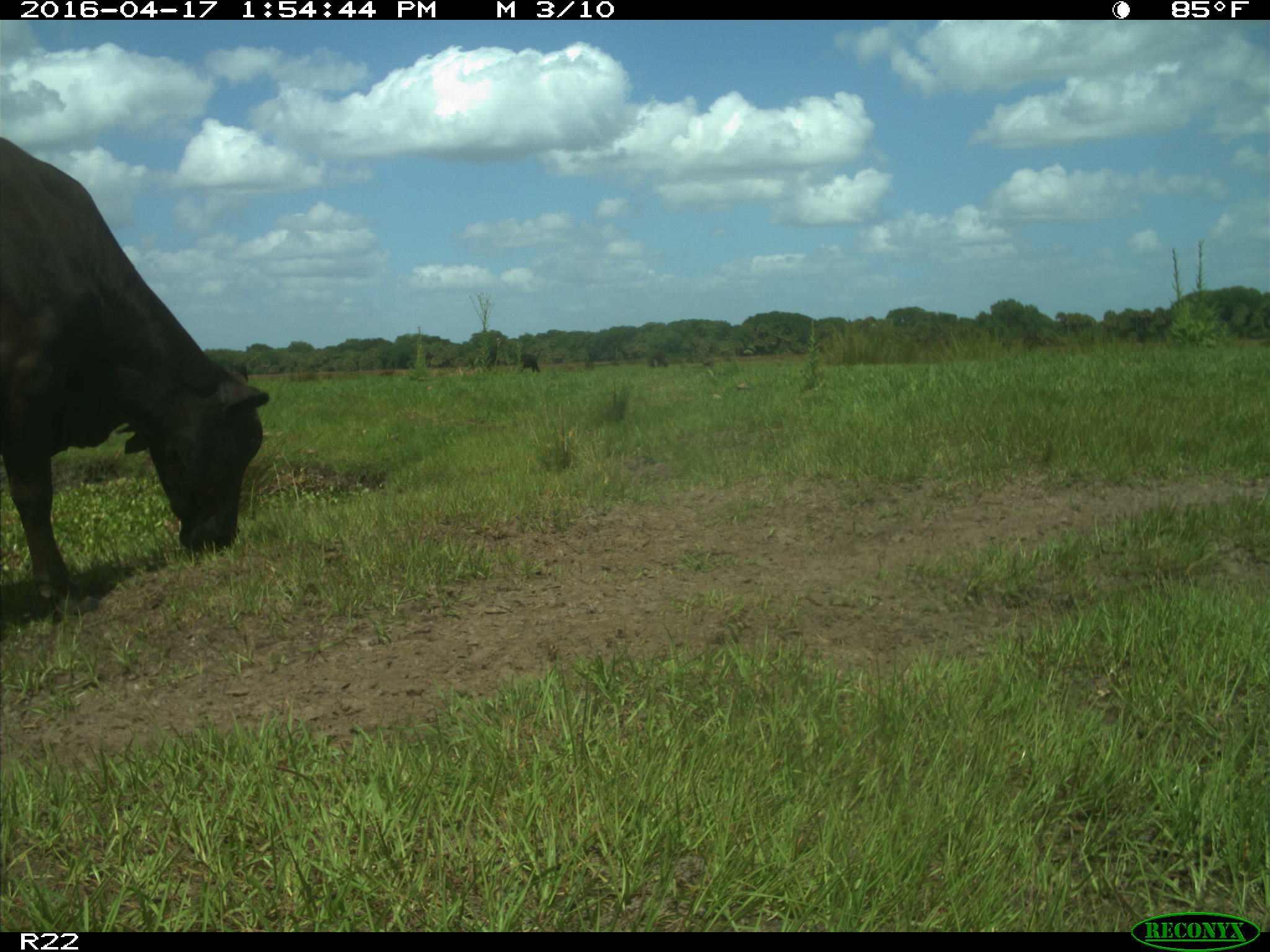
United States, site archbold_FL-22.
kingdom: Animalia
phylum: Chordata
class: Mammalia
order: Artiodactyla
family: Bovidae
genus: Bos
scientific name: Bos taurus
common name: domestic cow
Bos taurus (domestic cow).